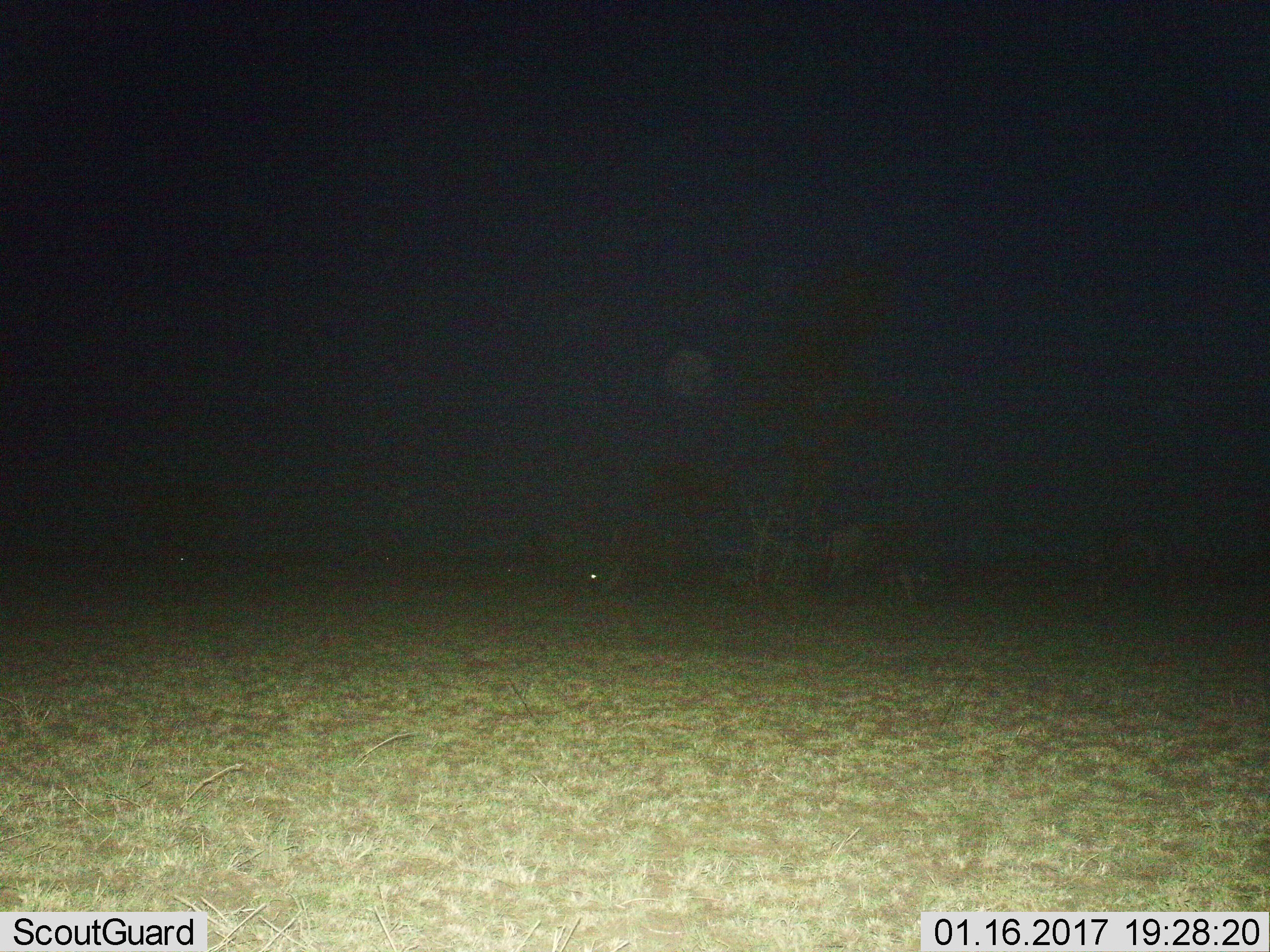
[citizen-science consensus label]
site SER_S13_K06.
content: unidentified animal